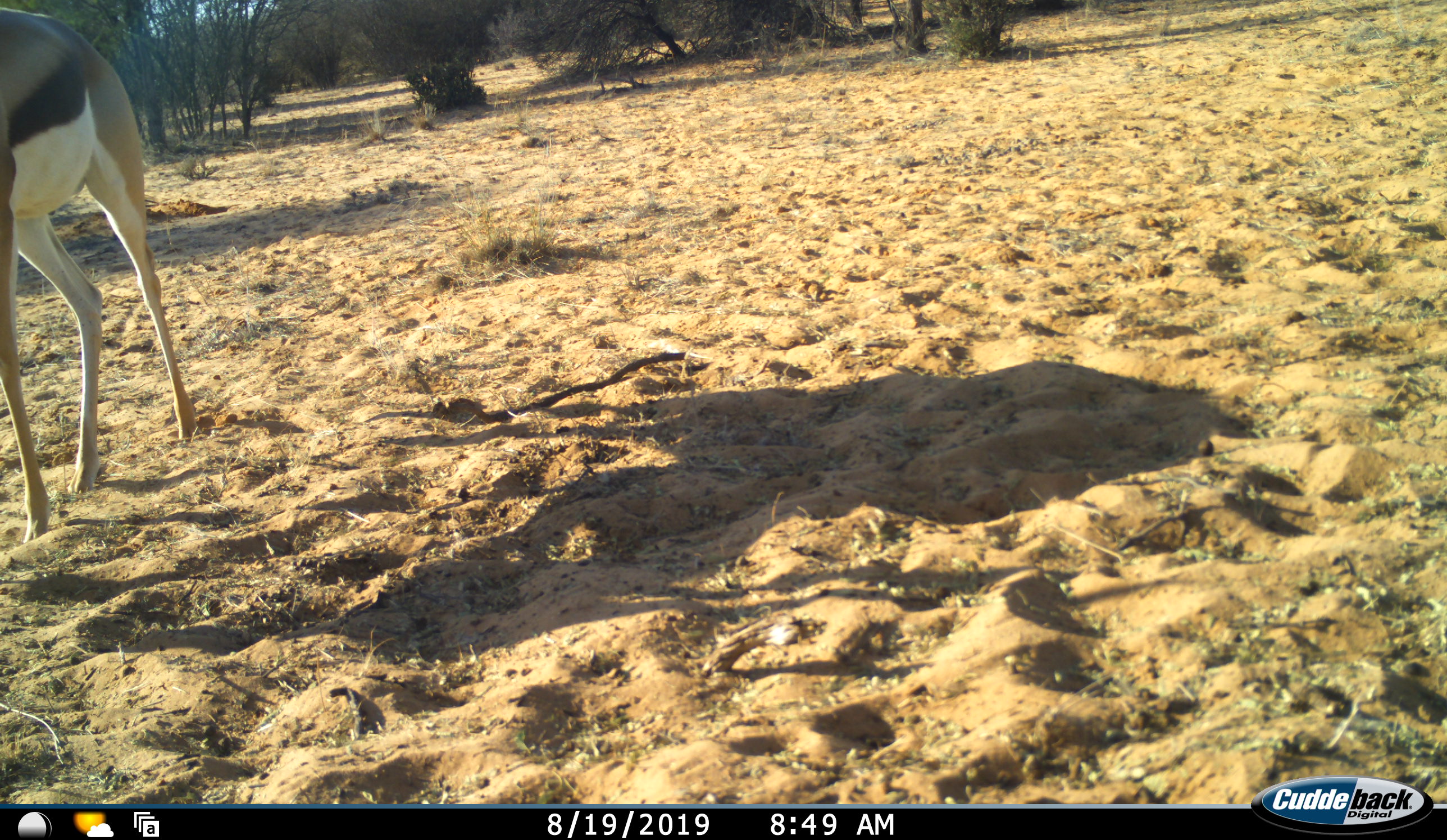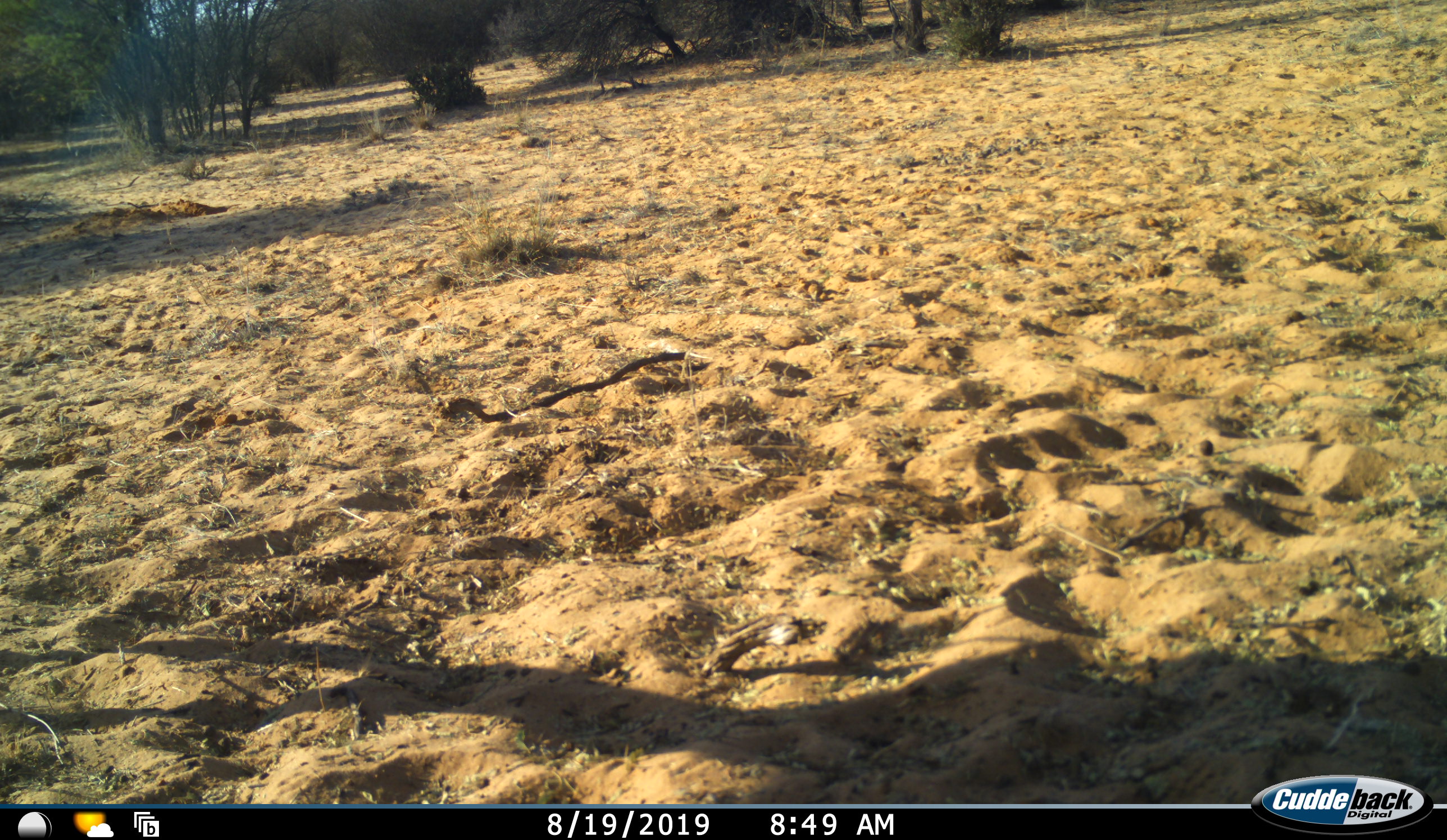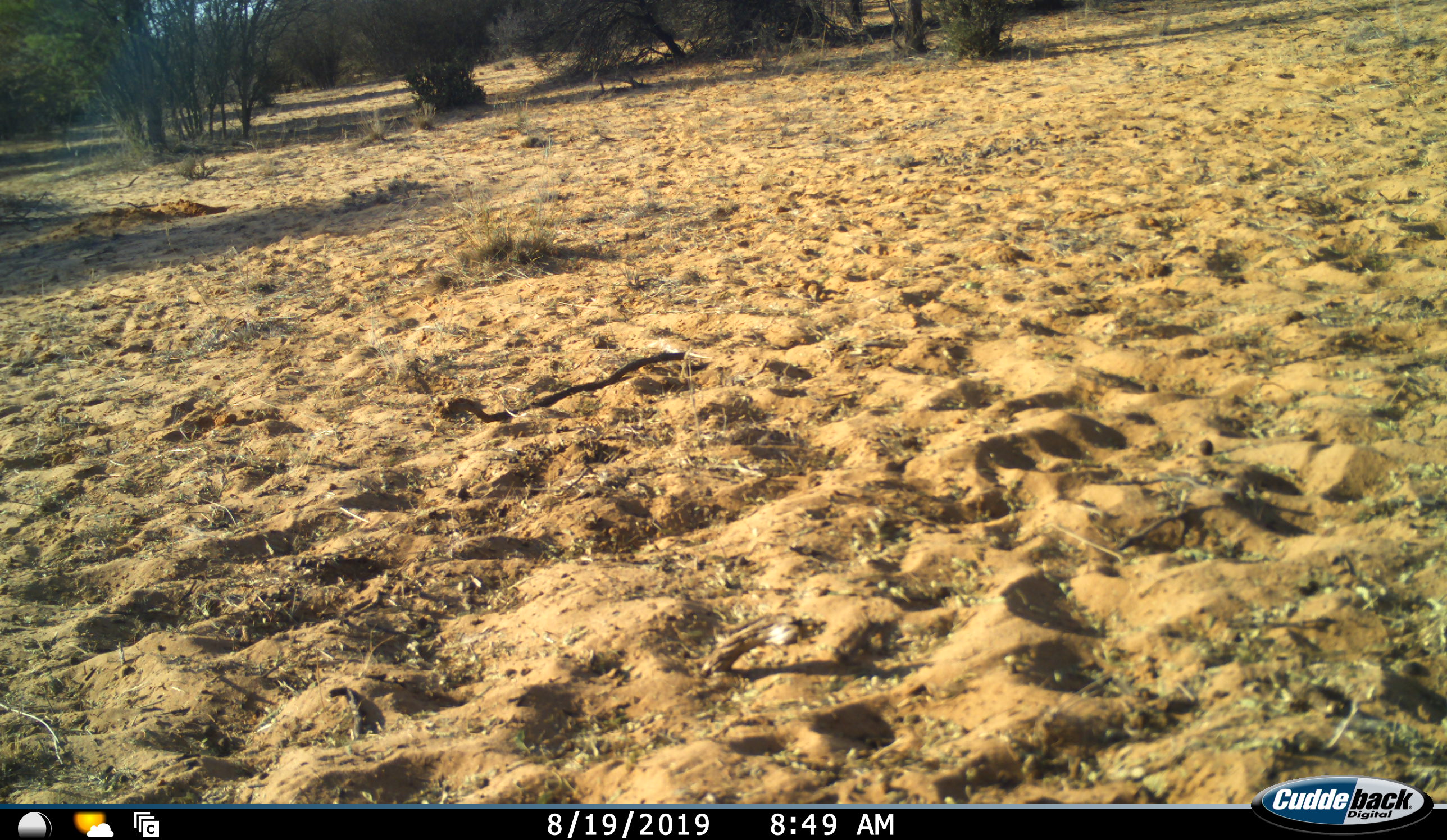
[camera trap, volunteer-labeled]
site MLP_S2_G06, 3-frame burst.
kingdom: Animalia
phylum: Chordata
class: Mammalia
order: Artiodactyla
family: Bovidae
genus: Antidorcas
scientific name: Antidorcas marsupialis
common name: springbok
Springbok (Antidorcas marsupialis), count 1. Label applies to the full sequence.